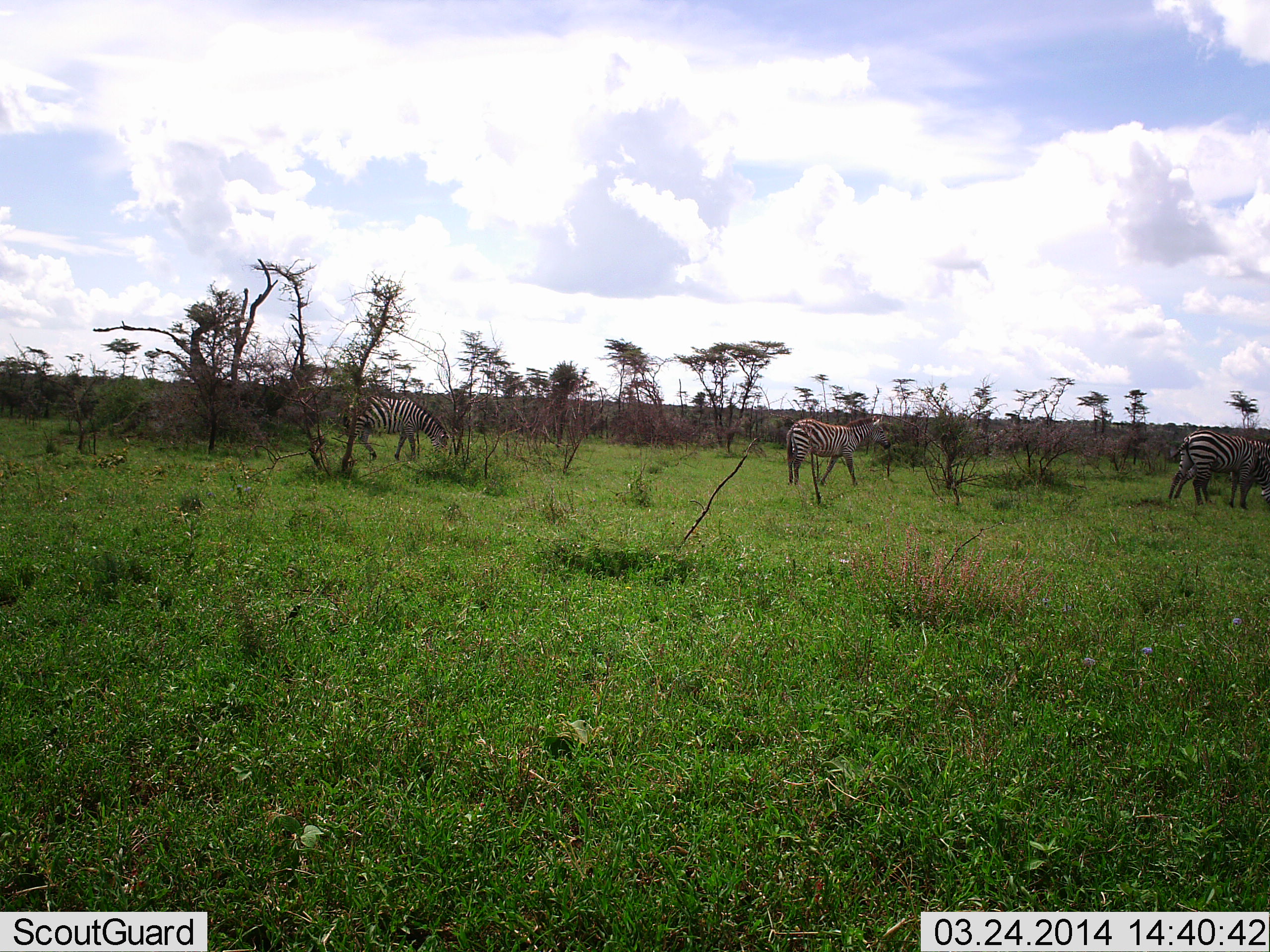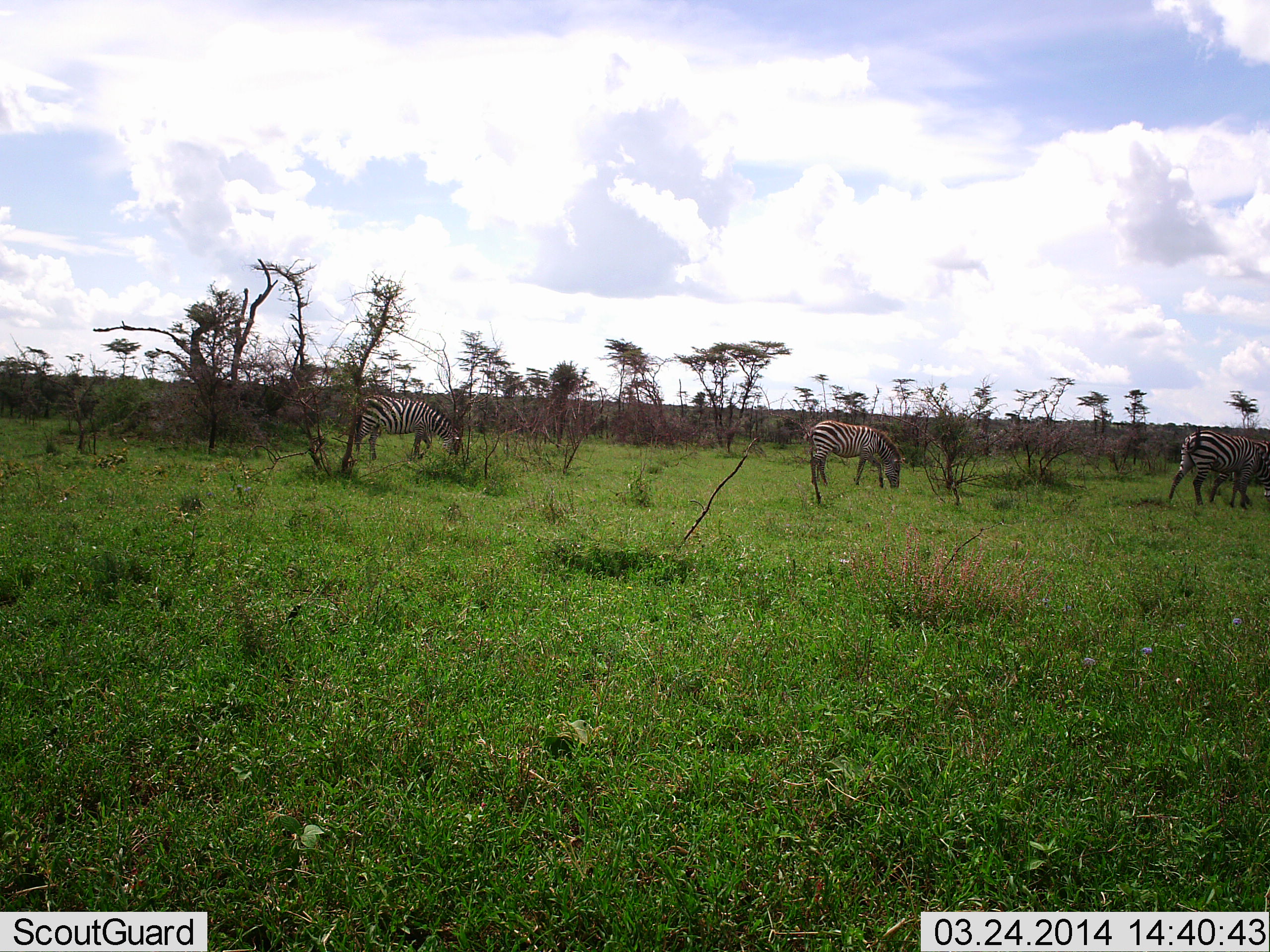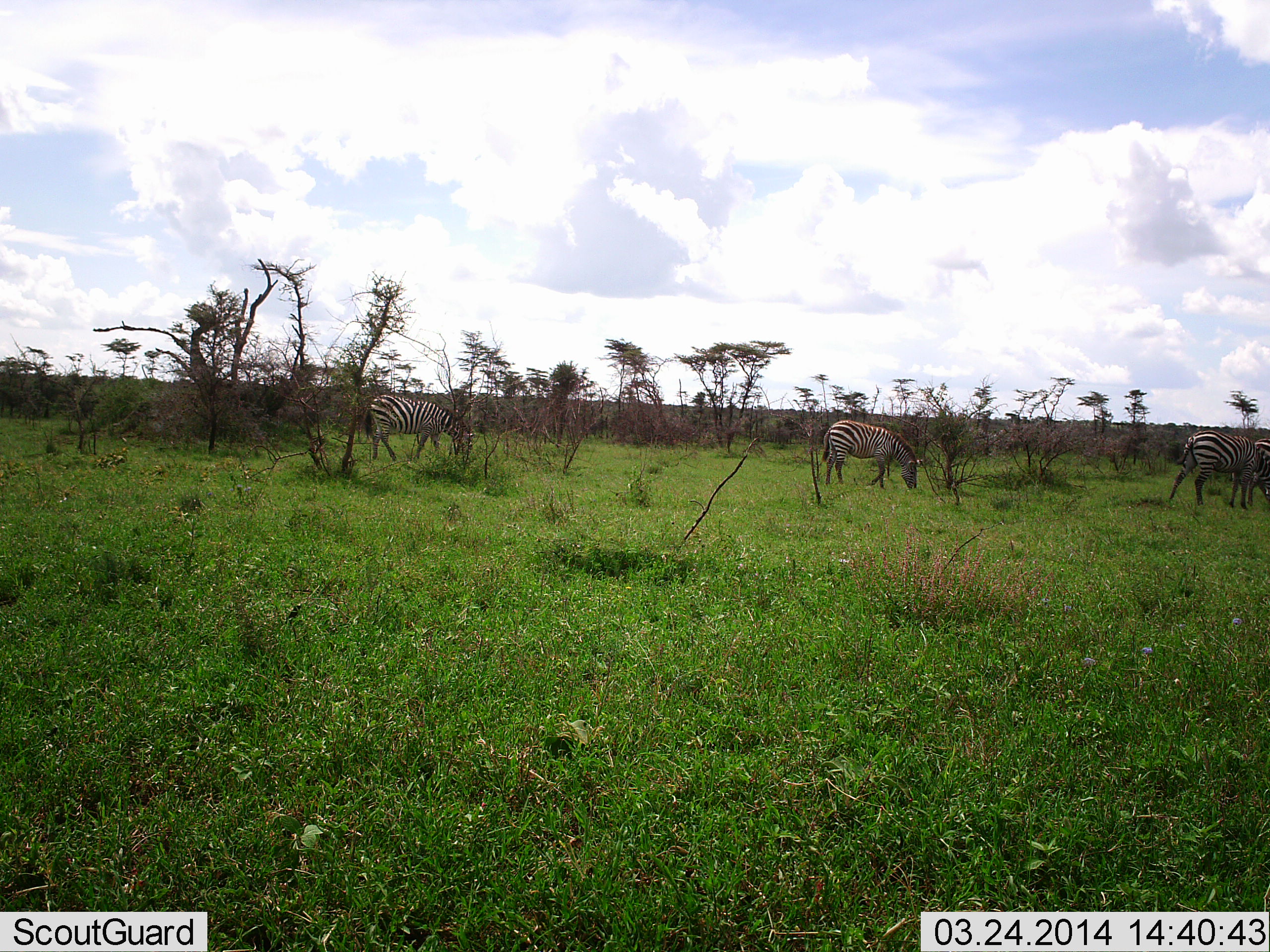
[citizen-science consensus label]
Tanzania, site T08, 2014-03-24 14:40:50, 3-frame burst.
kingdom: Animalia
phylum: Chordata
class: Mammalia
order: Perissodactyla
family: Equidae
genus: Equus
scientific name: Equus quagga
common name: plains zebra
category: zebra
Zebra (plains zebra) (Equus quagga), count 3. Behavior (volunteer vote fractions): standing 20%, resting 0%, moving 60%, interacting 0%. Young present (vote fraction): 10%. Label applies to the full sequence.